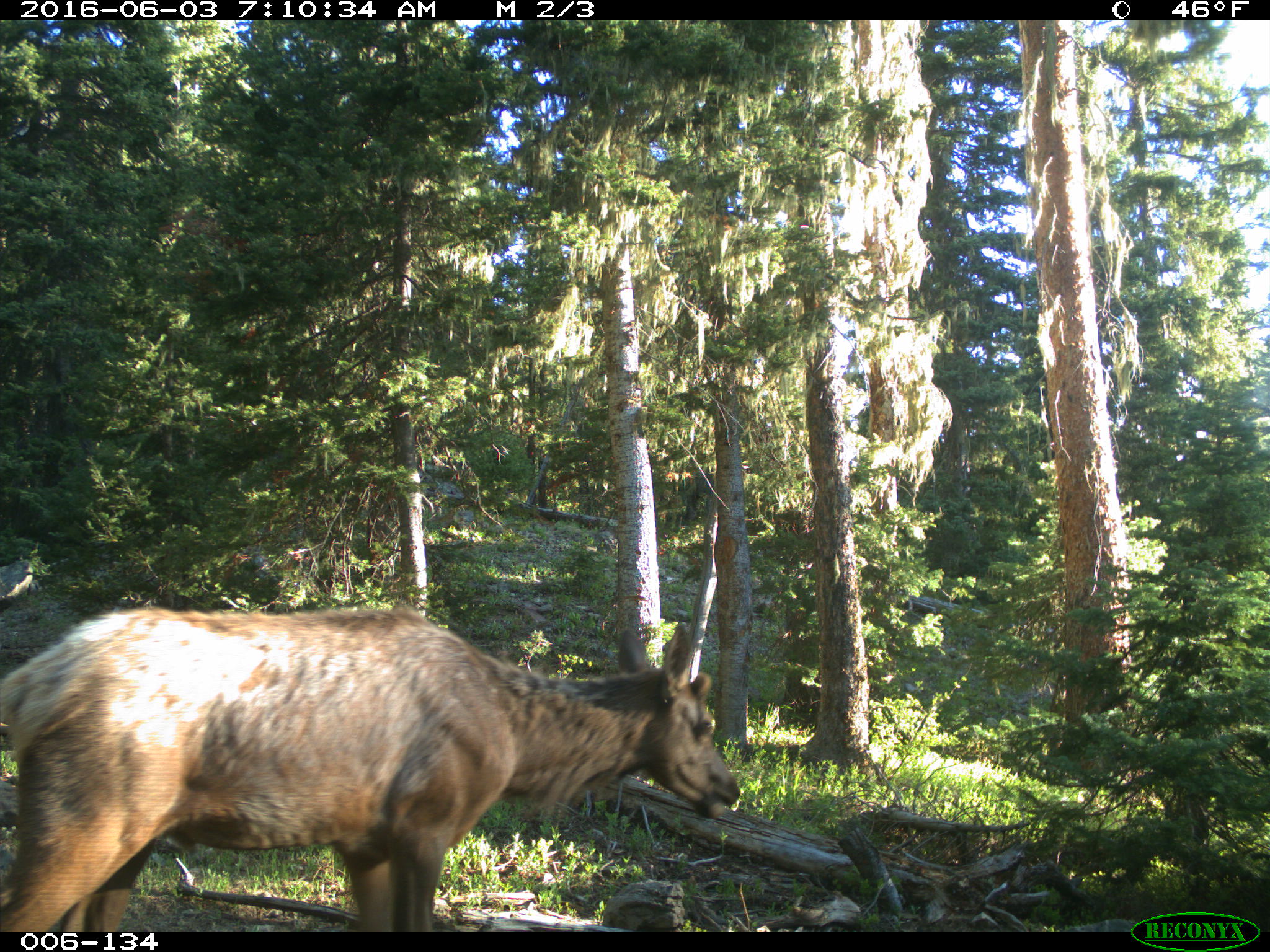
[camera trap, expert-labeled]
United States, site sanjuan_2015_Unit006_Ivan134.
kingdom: Animalia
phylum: Chordata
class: Mammalia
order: Artiodactyla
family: Cervidae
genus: Cervus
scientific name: Cervus elaphus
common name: red deer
Cervus elaphus (red deer).